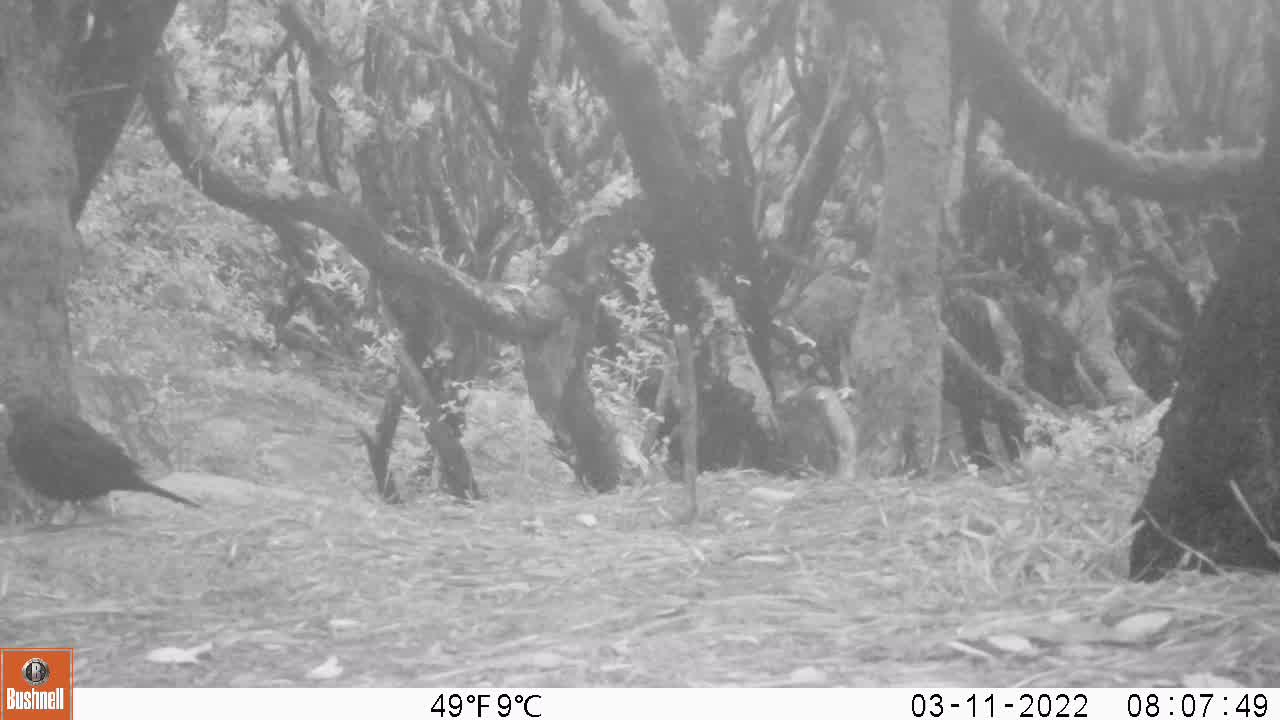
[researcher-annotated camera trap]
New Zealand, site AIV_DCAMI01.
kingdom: Animalia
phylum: Chordata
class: Aves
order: Passeriformes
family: Turdidae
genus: Turdus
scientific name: Turdus merula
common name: eurasian blackbird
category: blackbird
Blackbird (eurasian blackbird) (Turdus merula).